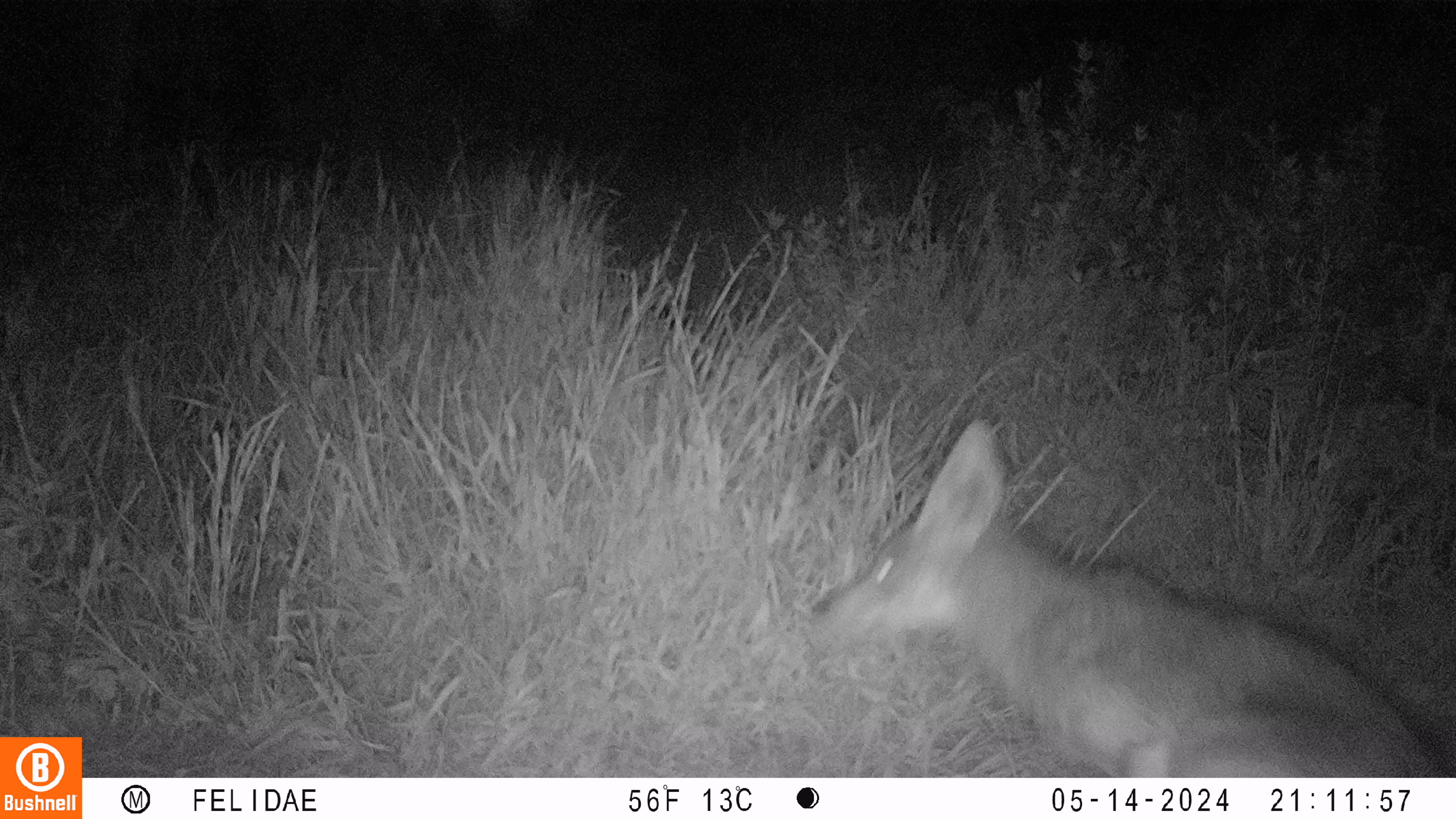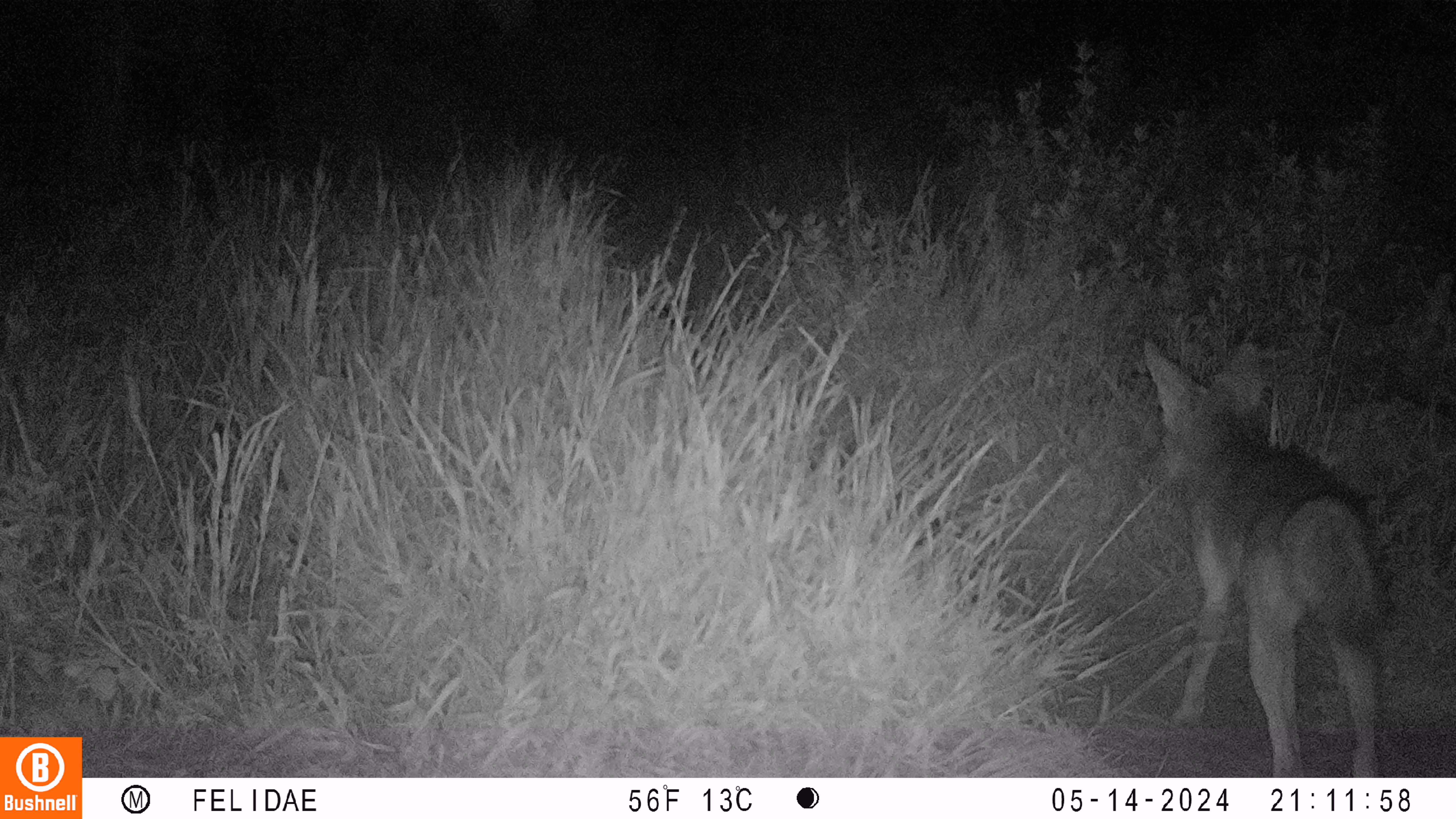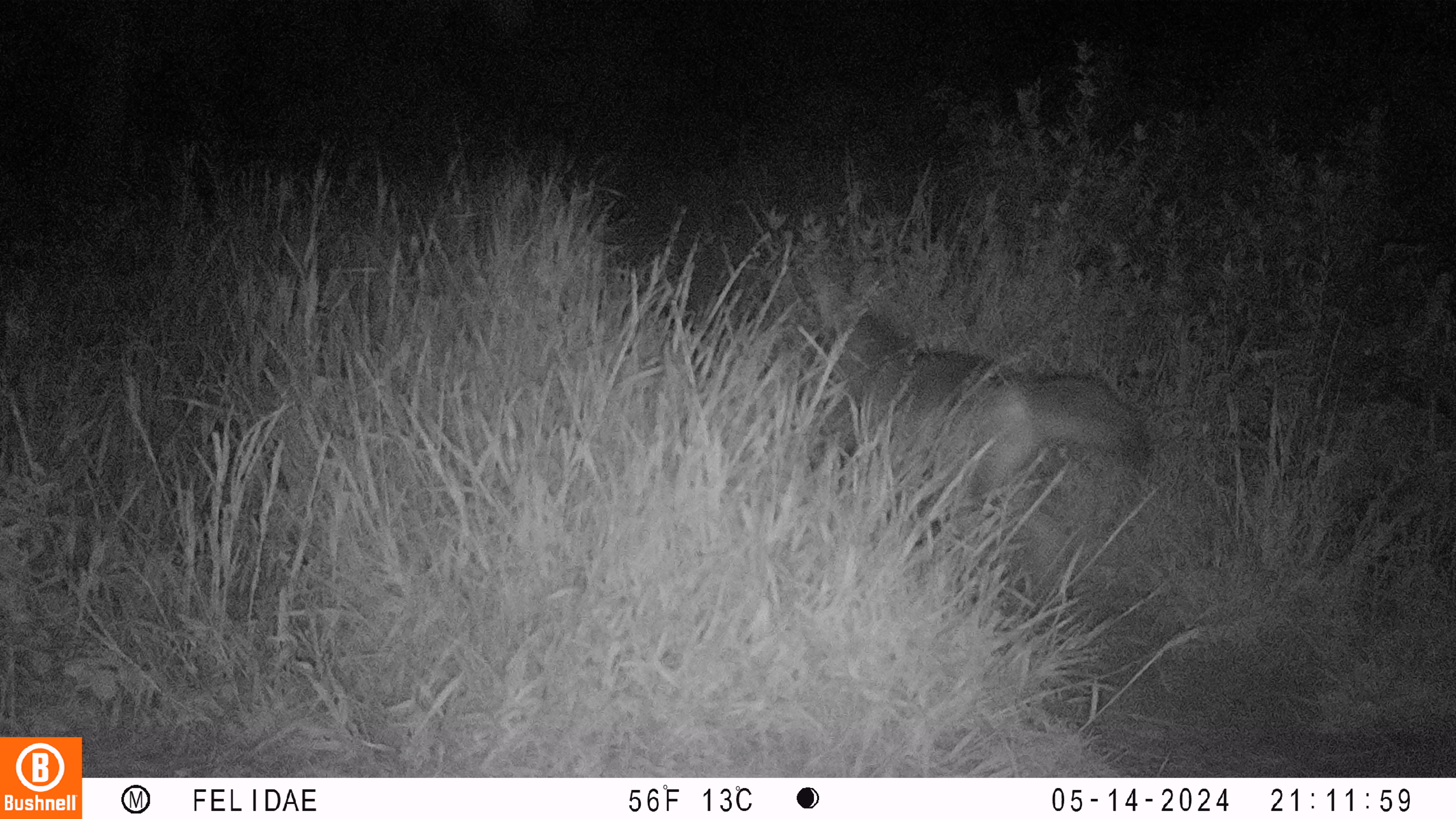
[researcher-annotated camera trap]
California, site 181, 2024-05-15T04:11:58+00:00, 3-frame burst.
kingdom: Animalia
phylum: Chordata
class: Mammalia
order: Carnivora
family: Canidae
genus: Canis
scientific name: Canis latrans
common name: coyote